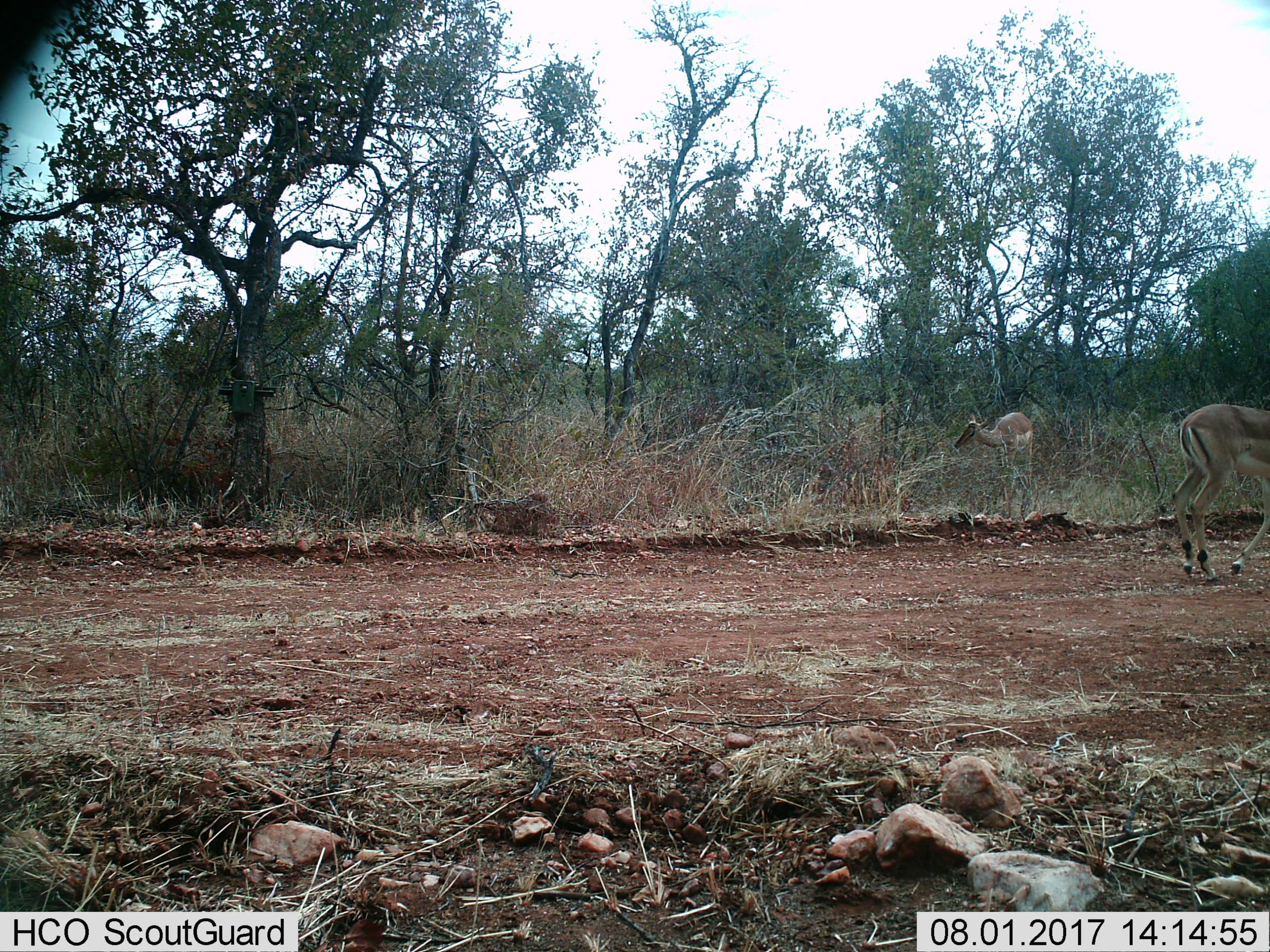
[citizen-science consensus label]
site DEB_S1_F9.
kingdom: Animalia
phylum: Chordata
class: Mammalia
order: Artiodactyla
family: Bovidae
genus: Aepyceros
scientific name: Aepyceros melampus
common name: impala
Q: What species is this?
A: Impala (Aepyceros melampus).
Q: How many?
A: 2.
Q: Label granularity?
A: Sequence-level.